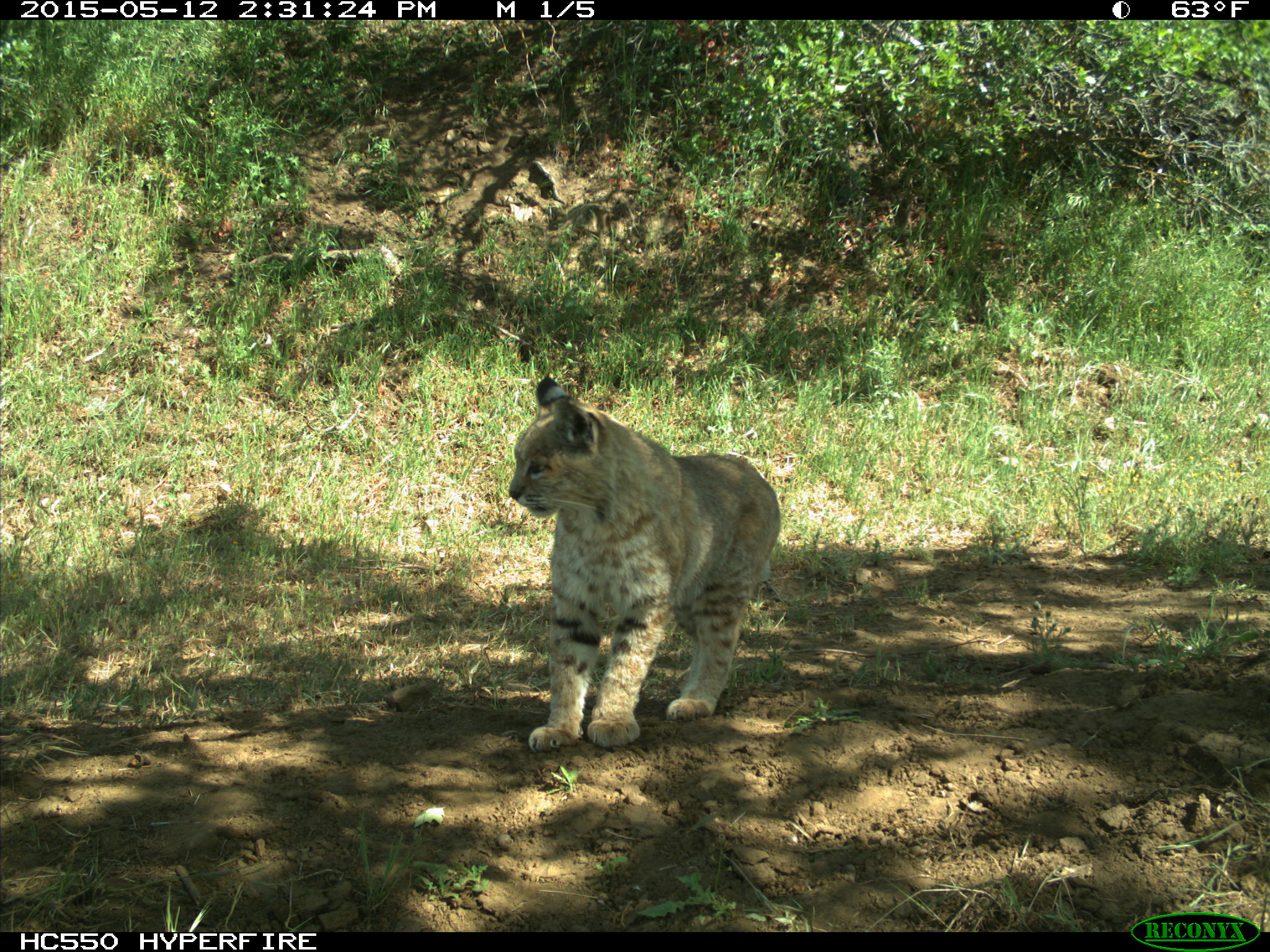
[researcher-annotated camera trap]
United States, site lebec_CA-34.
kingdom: Animalia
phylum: Chordata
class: Mammalia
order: Carnivora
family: Felidae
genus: Lynx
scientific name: Lynx rufus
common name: bobcat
Lynx rufus (bobcat).